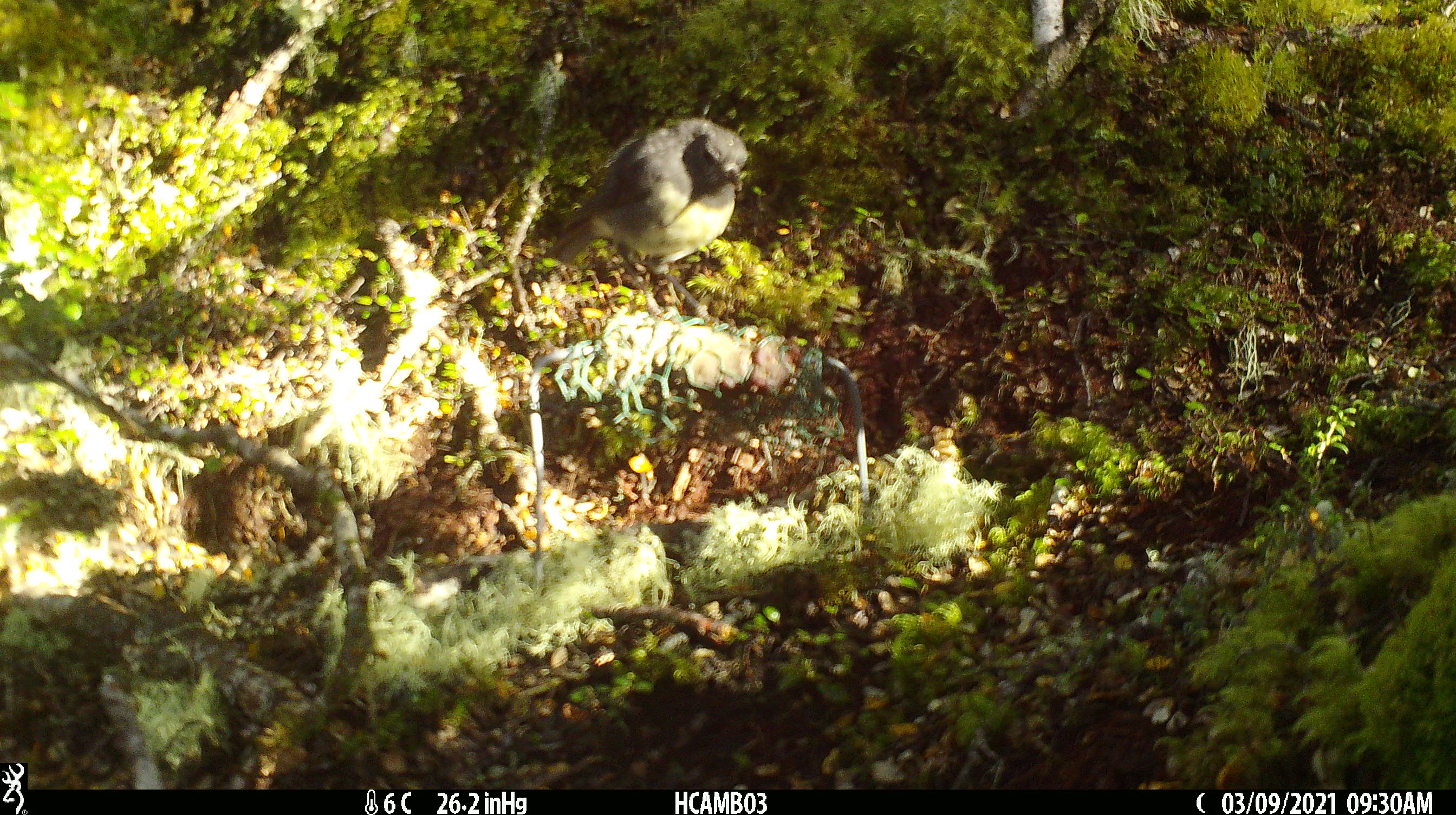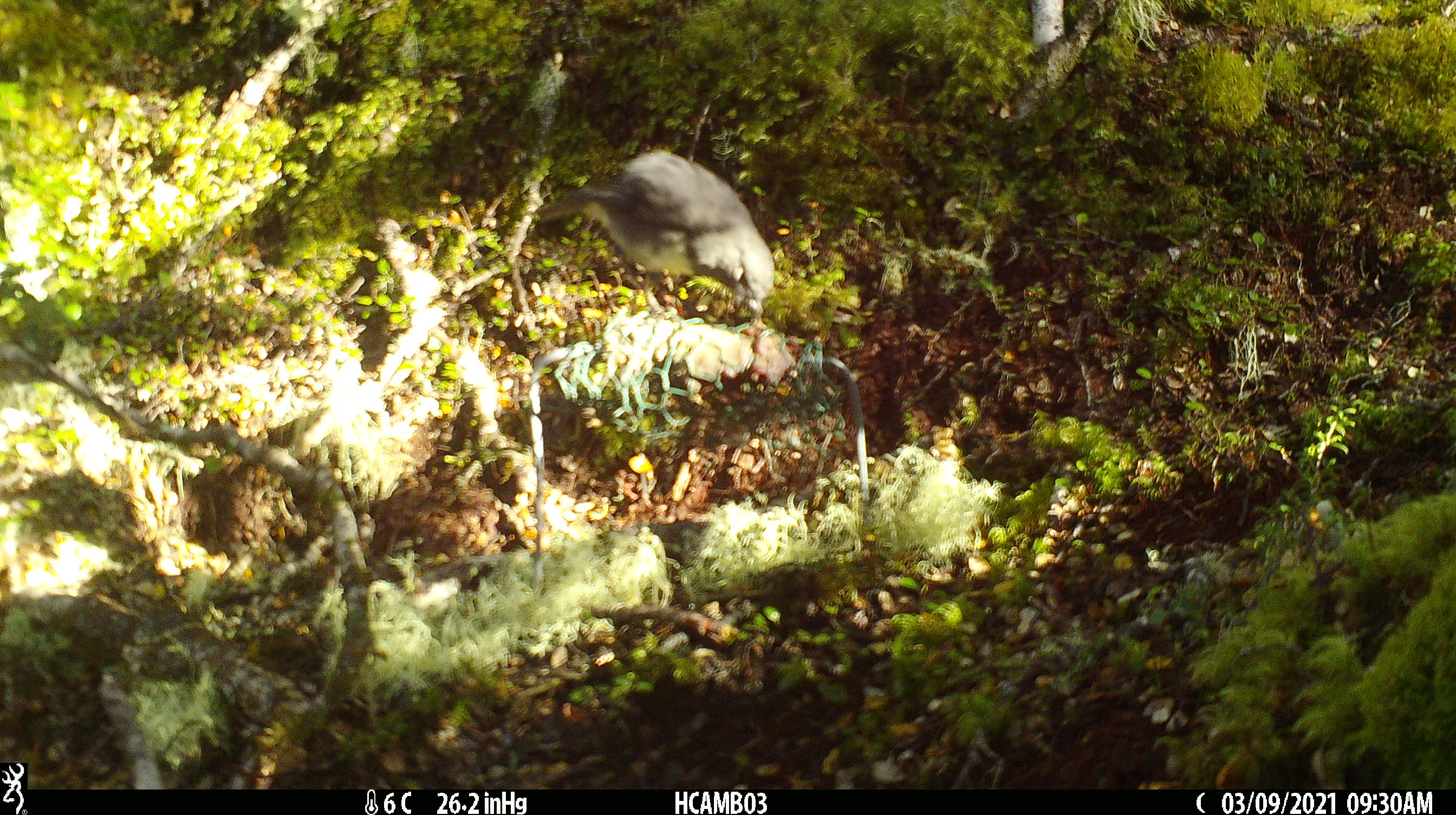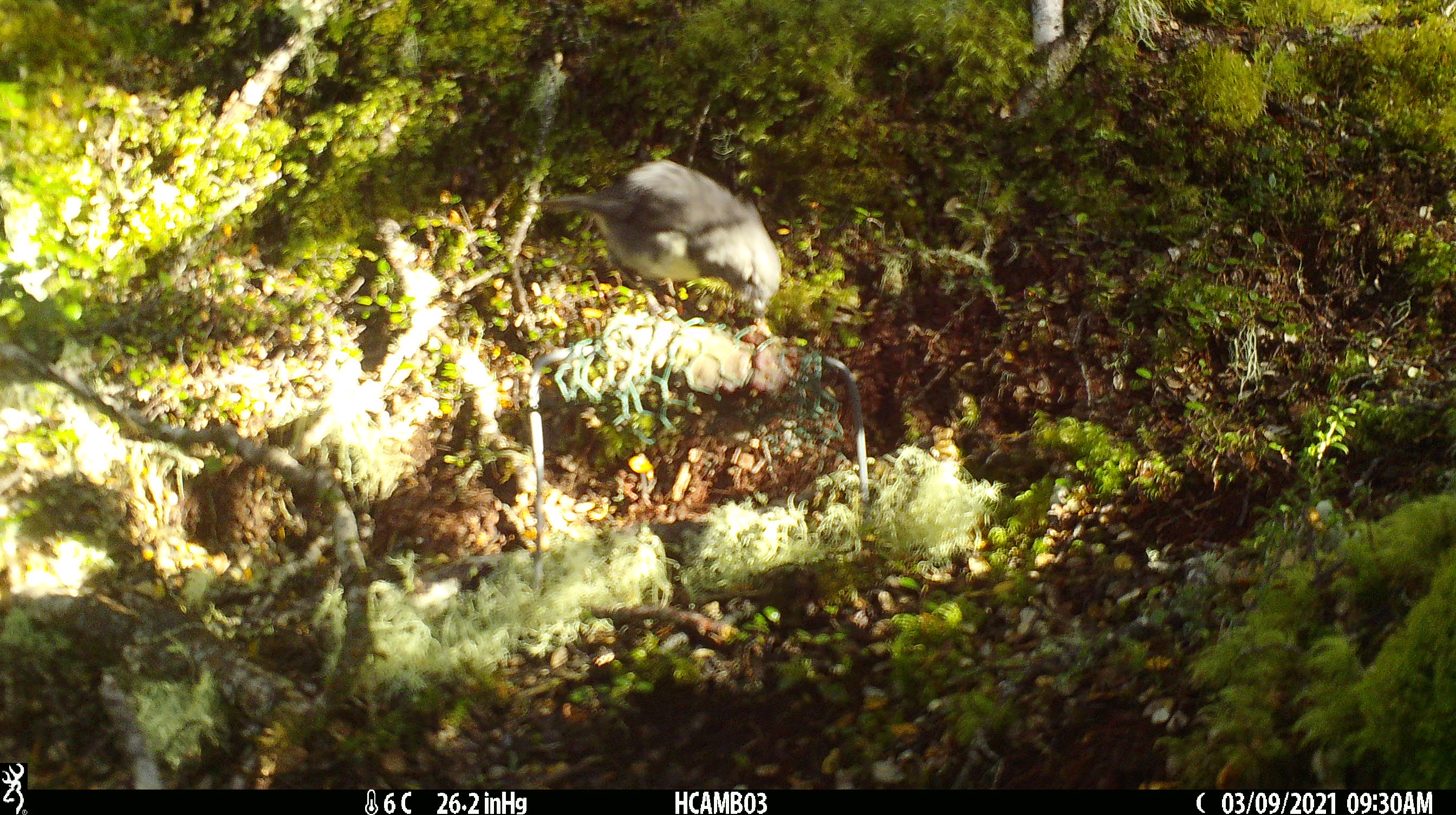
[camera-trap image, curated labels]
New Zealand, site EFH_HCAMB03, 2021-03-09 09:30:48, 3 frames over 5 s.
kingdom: Animalia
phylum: Chordata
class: Aves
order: Passeriformes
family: Petroicidae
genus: Petroica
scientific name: Petroica australis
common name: new zealand robin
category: robin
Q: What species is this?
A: Robin (new zealand robin) (Petroica australis).